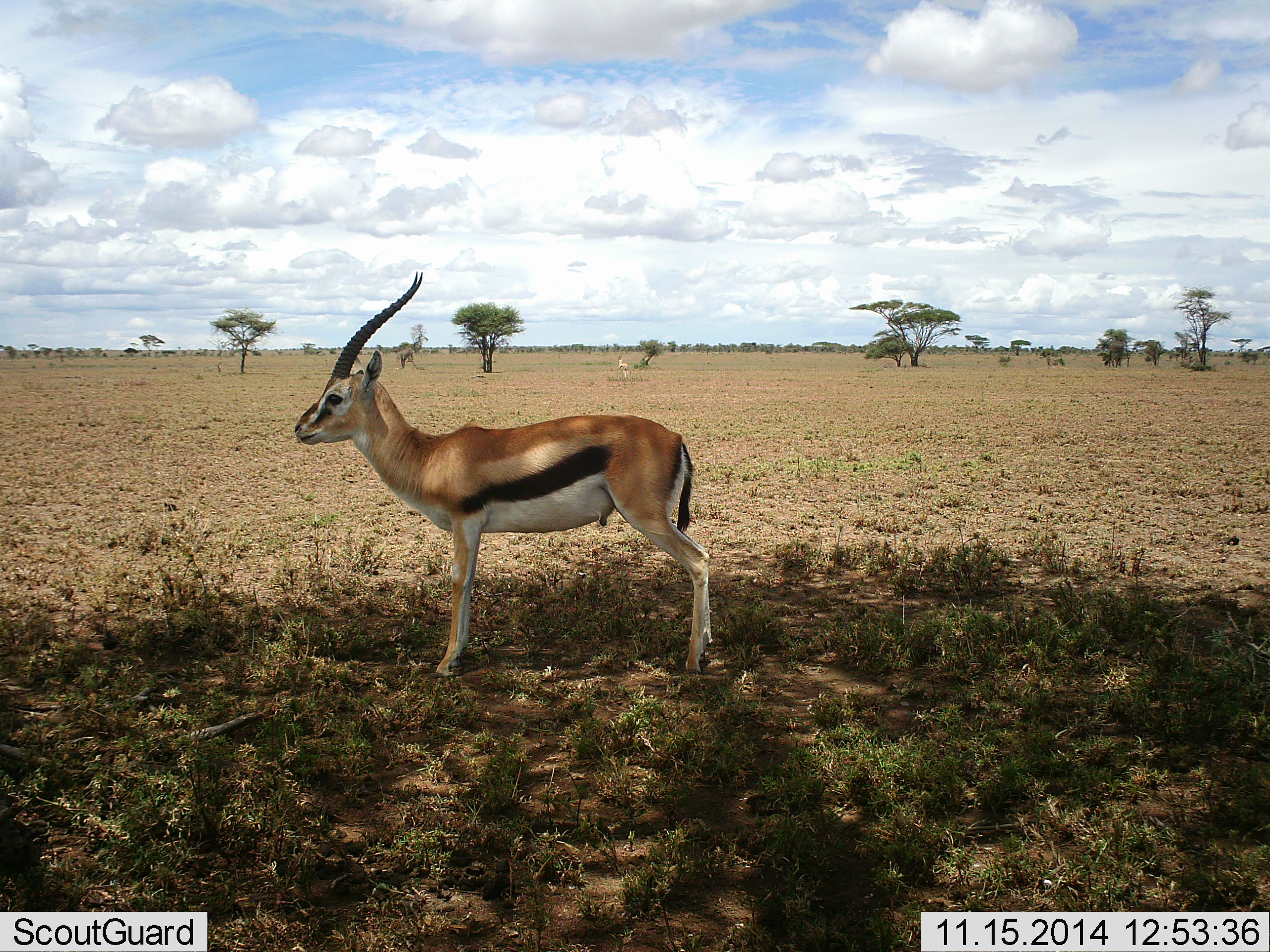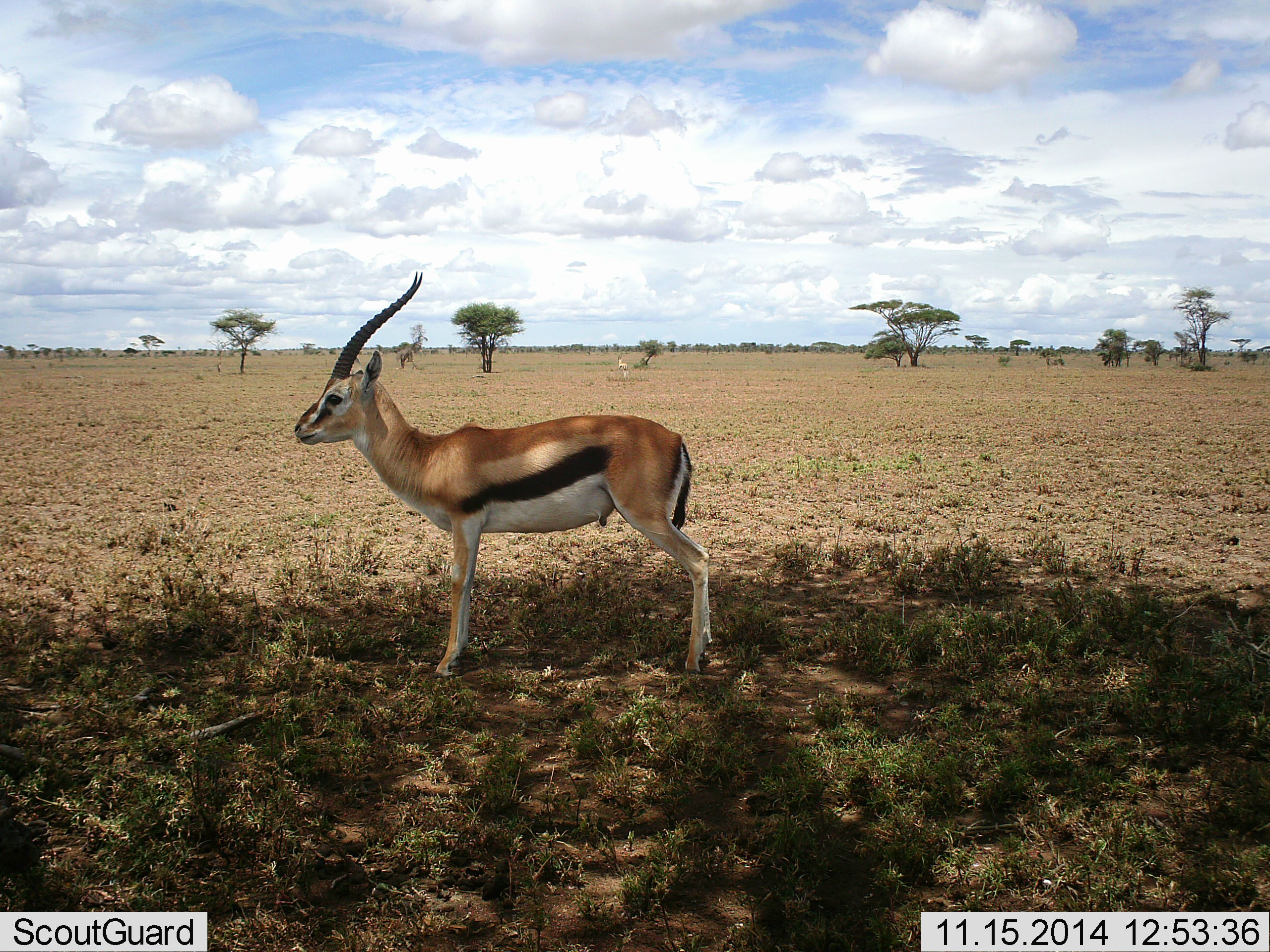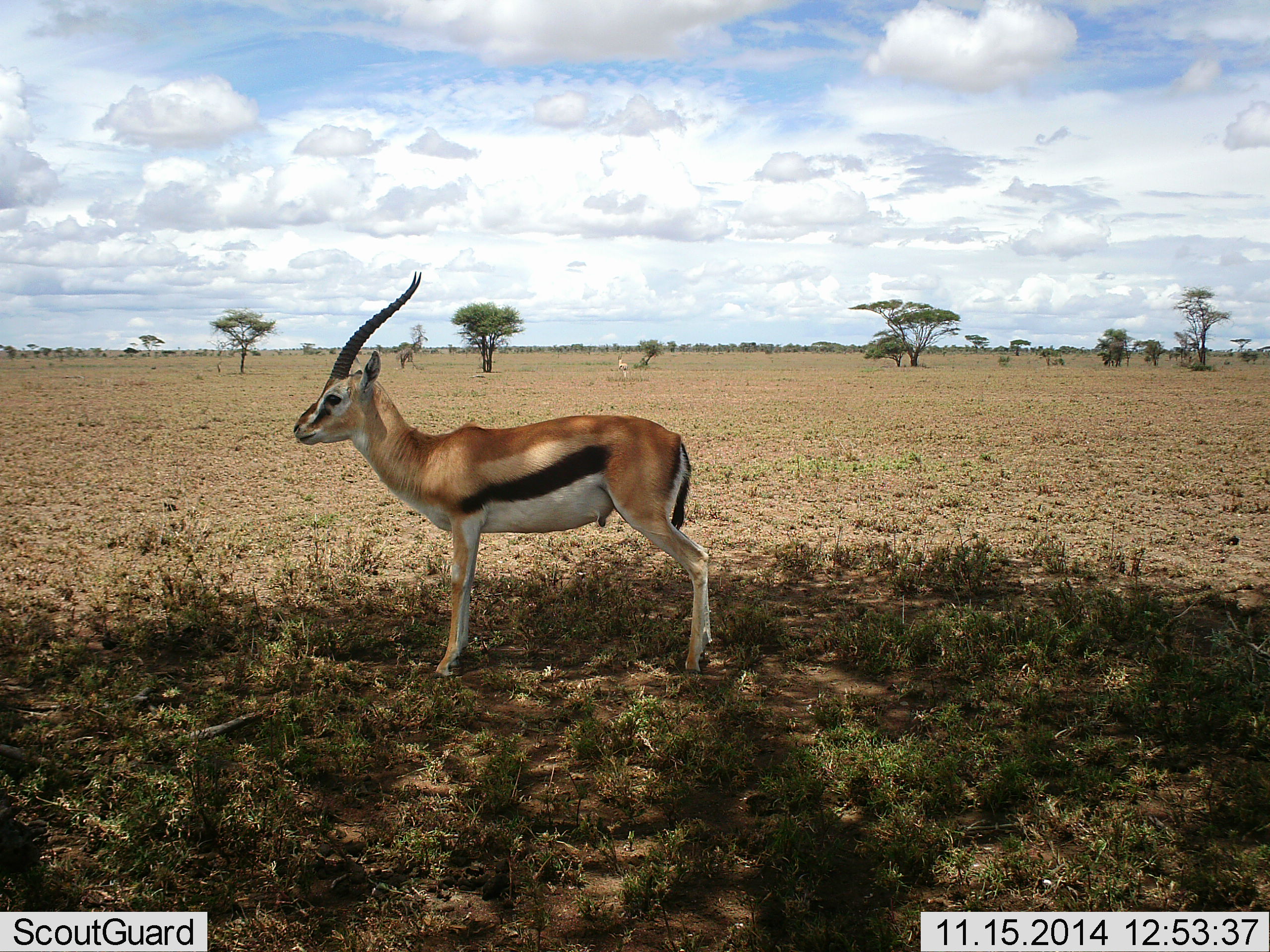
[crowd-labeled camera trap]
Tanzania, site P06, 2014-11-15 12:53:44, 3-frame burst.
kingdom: Animalia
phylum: Chordata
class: Mammalia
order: Artiodactyla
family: Bovidae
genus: Eudorcas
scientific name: Eudorcas thomsonii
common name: thomson's gazelle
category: gazellethomsons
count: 1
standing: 100%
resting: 0%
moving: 0%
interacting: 0%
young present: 0%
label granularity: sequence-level